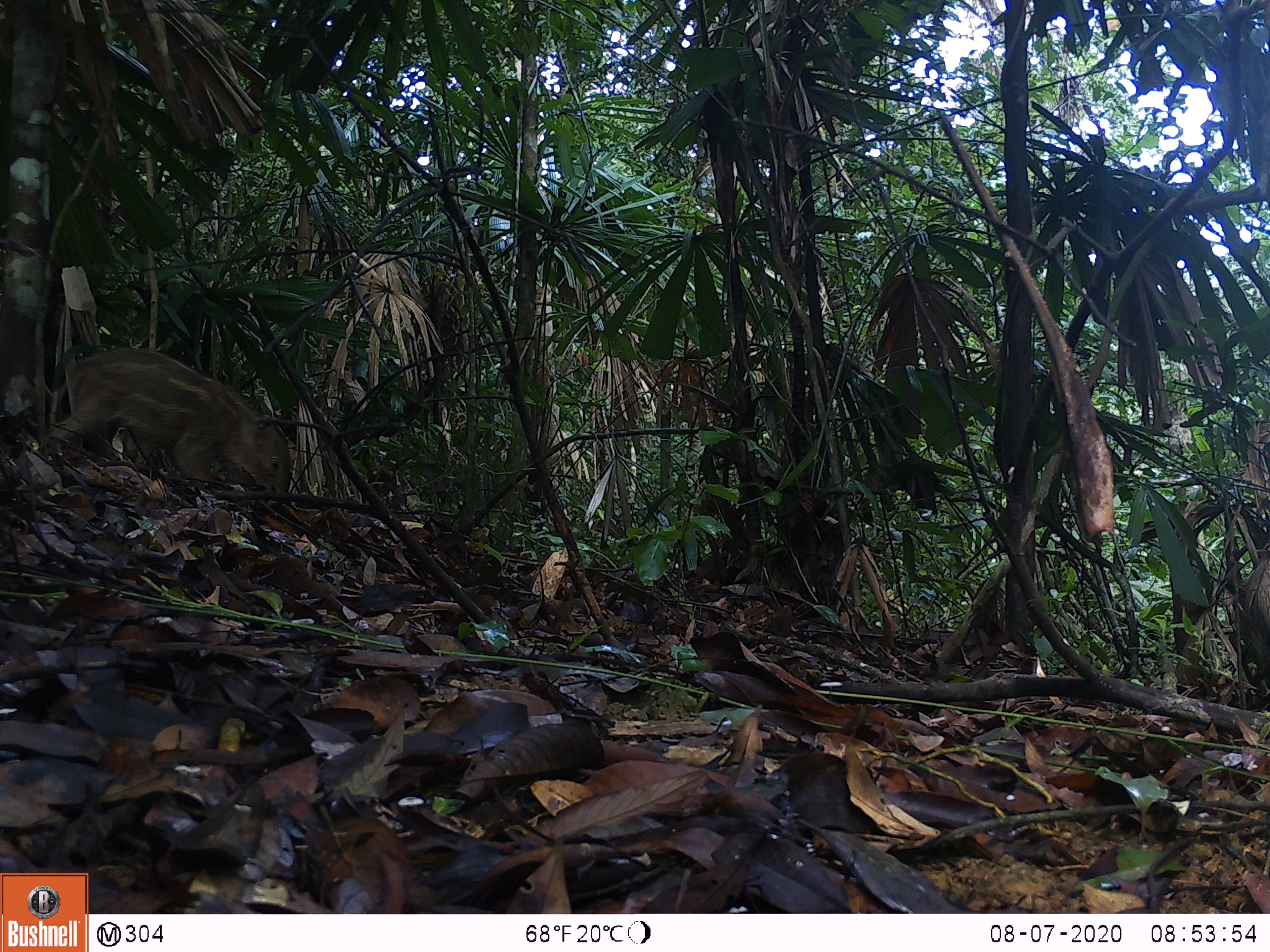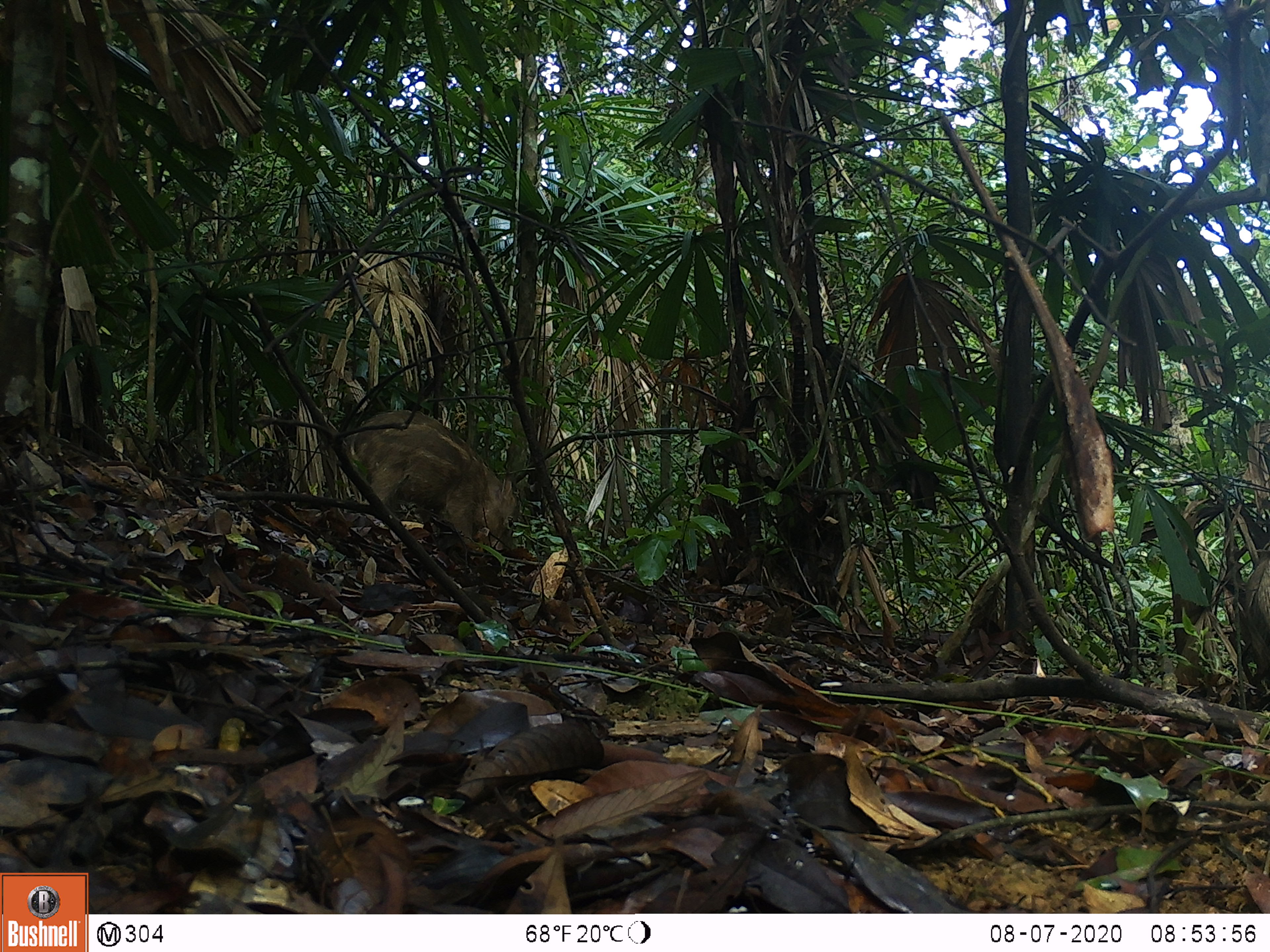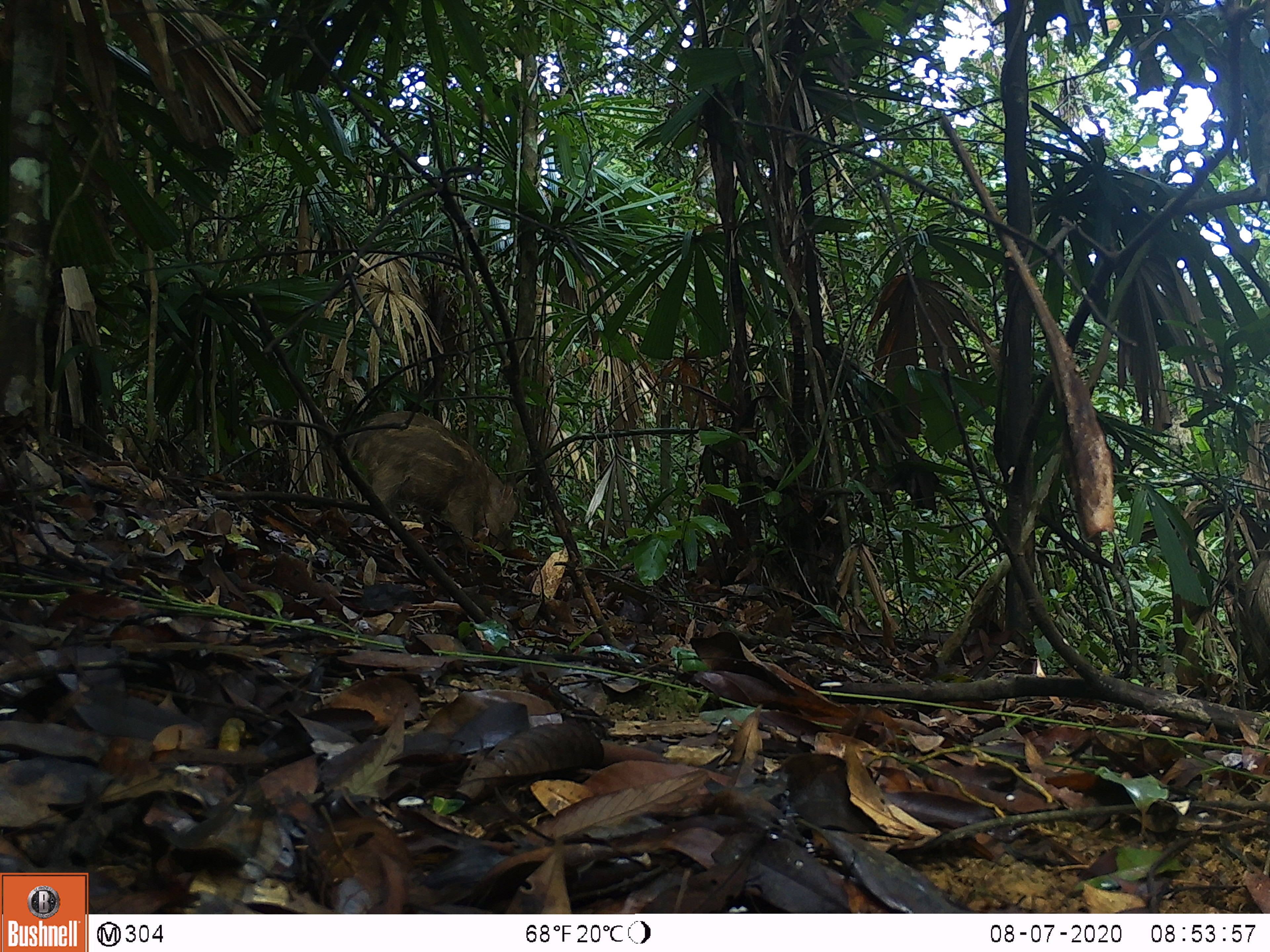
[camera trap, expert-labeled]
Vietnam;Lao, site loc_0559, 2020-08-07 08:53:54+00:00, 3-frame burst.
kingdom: Animalia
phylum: Chordata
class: Mammalia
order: Artiodactyla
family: Suidae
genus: Sus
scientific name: Sus scrofa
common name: eurasian wild pig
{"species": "eurasian wild pig (Sus scrofa)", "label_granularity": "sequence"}